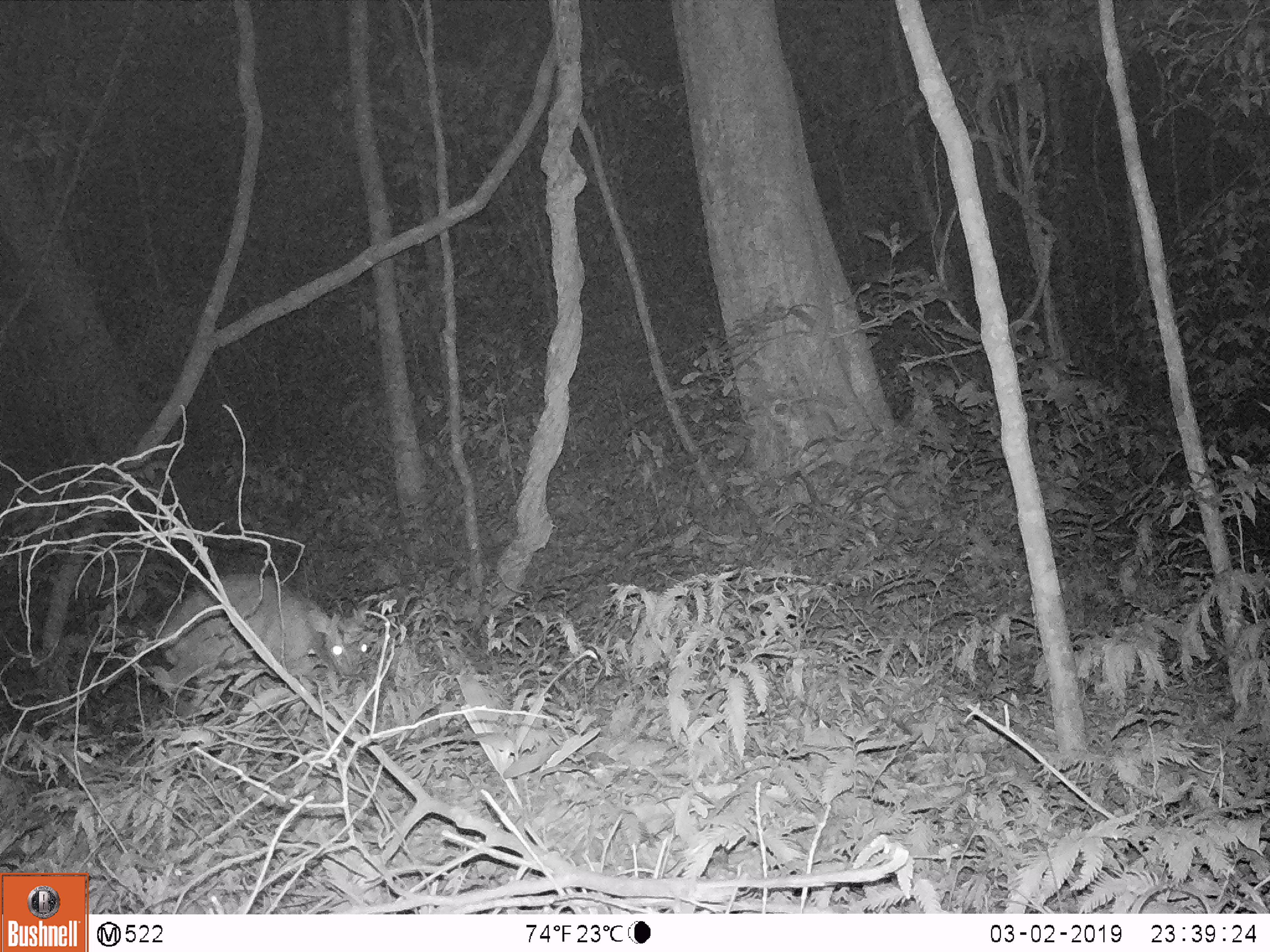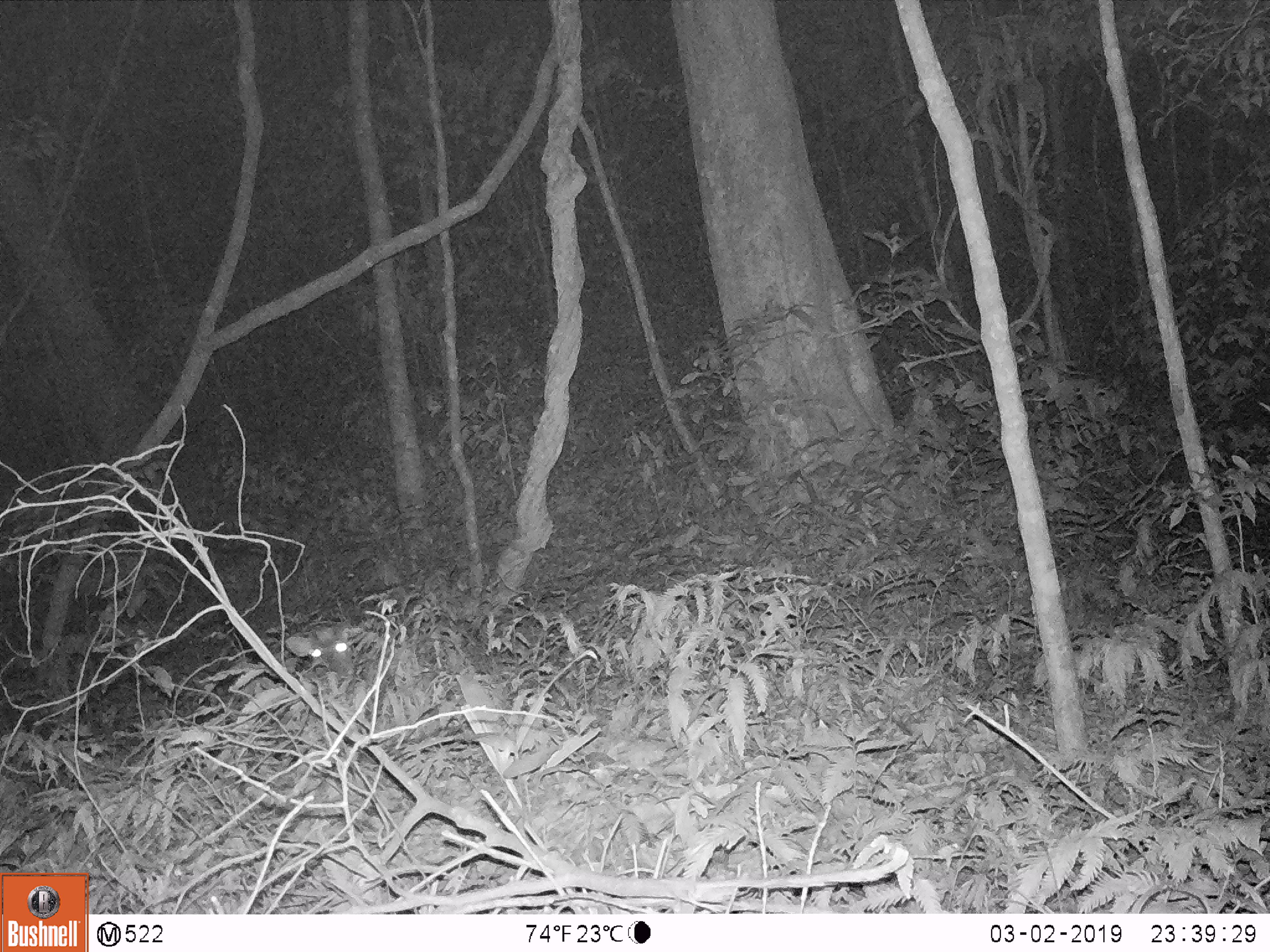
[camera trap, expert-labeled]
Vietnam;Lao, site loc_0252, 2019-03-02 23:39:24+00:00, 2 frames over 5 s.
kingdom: Animalia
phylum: Chordata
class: Mammalia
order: Artiodactyla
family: Cervidae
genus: Muntiacus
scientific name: Muntiacus rooseveltorum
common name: roosevelt's muntjac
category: roosevelts muntjac group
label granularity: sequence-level